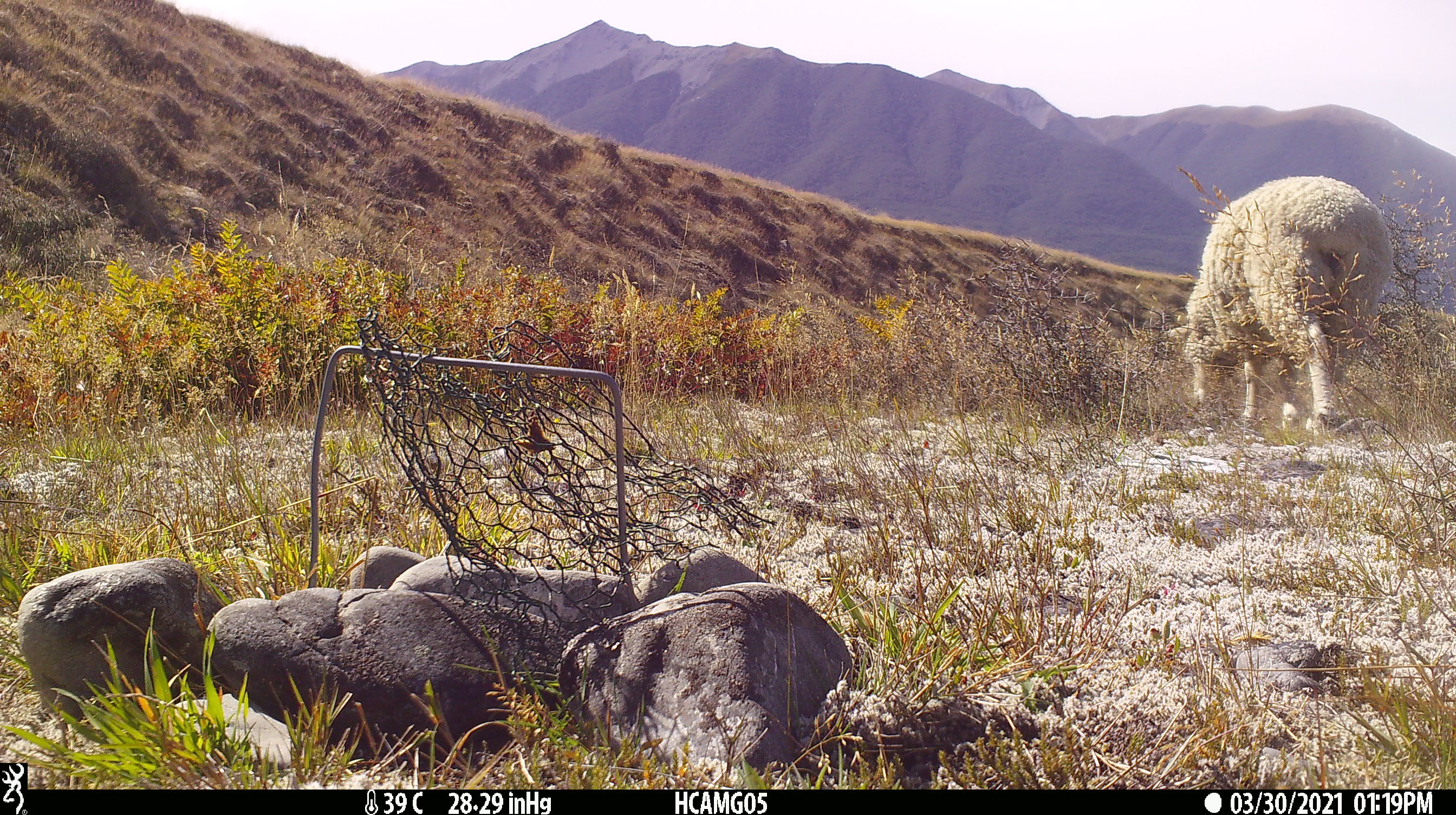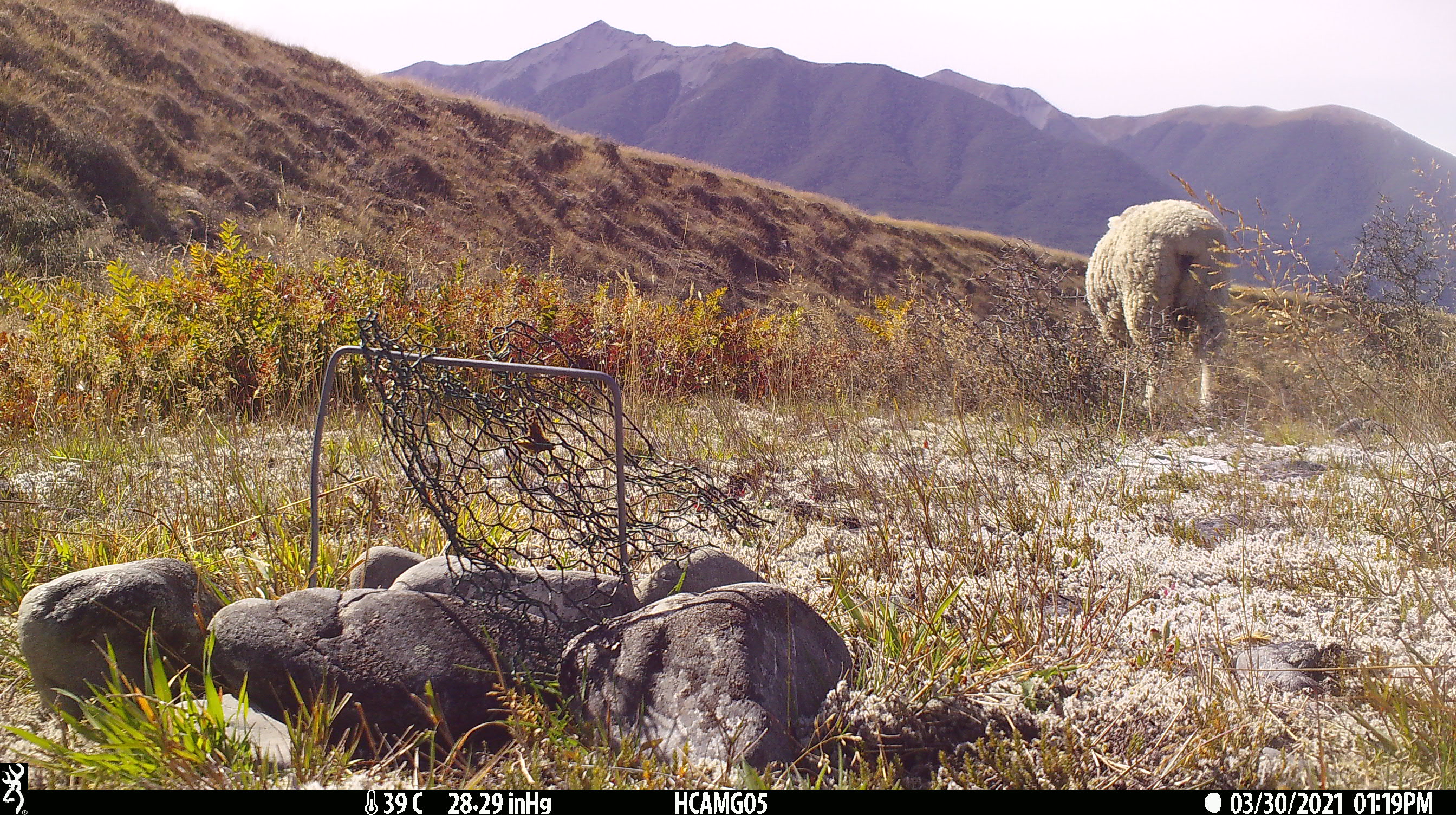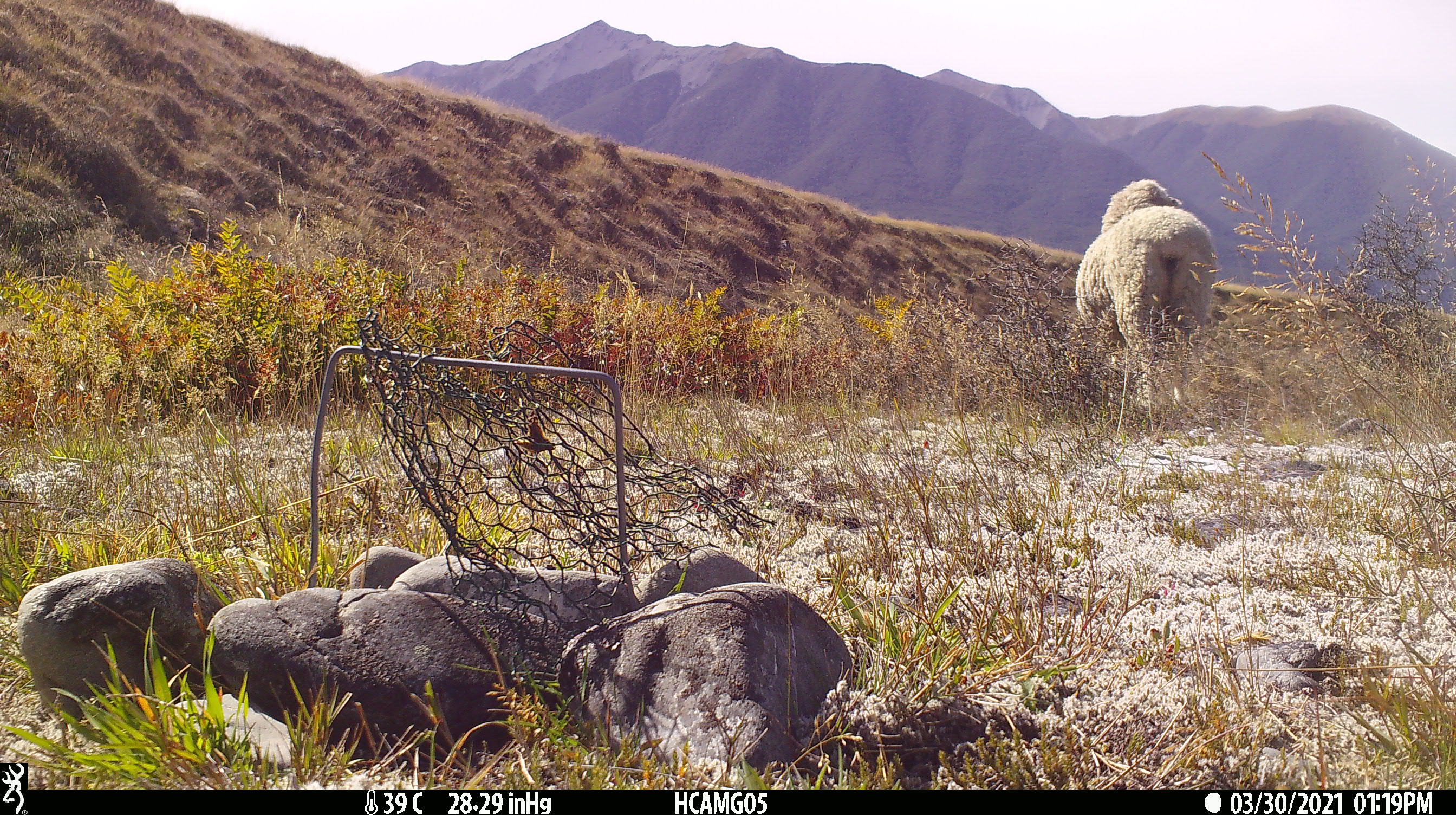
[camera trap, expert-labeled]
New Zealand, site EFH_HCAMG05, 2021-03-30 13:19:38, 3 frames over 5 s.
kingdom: Animalia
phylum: Chordata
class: Mammalia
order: Artiodactyla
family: Bovidae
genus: Ovis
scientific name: Ovis aries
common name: domestic sheep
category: sheep